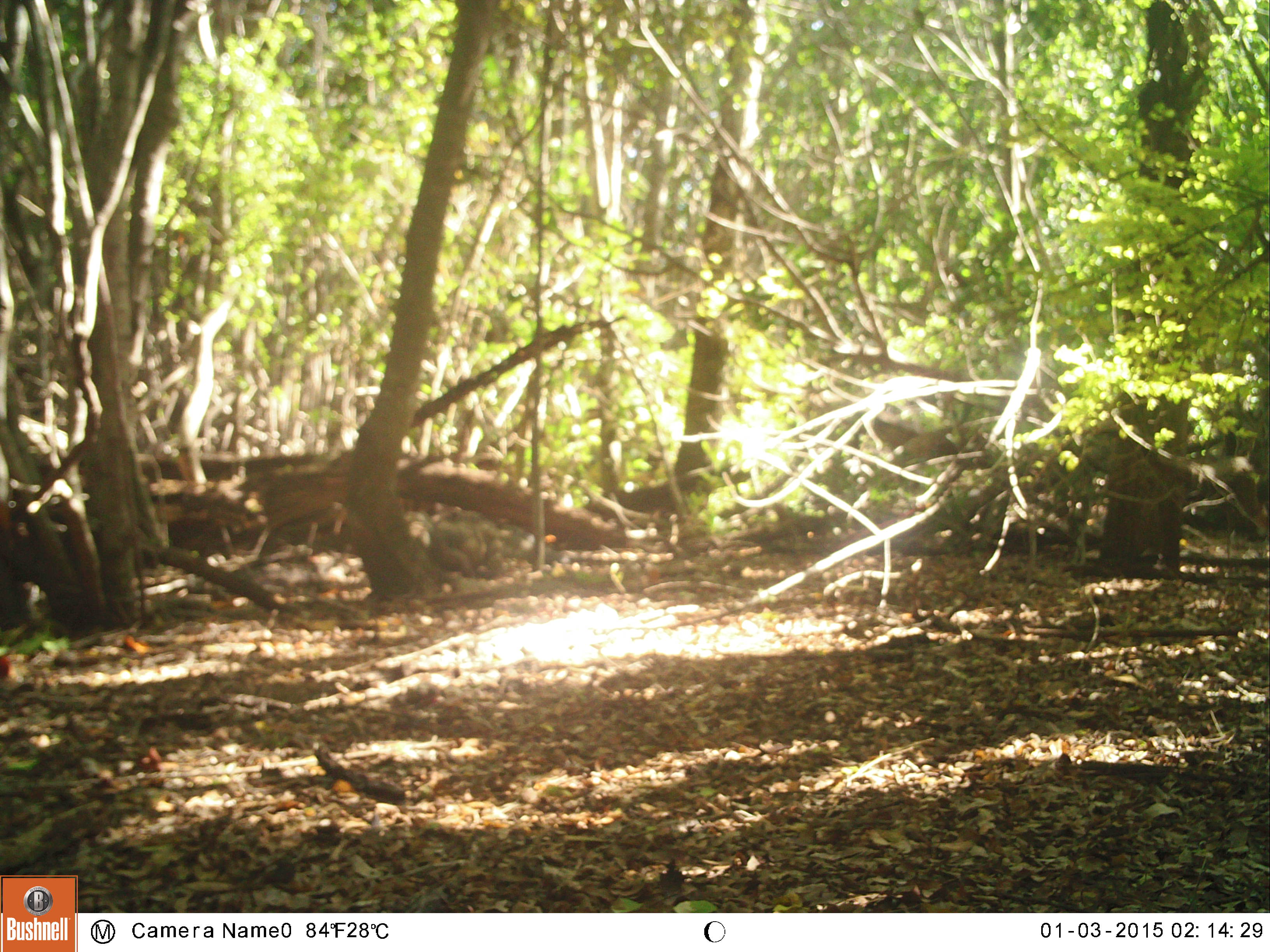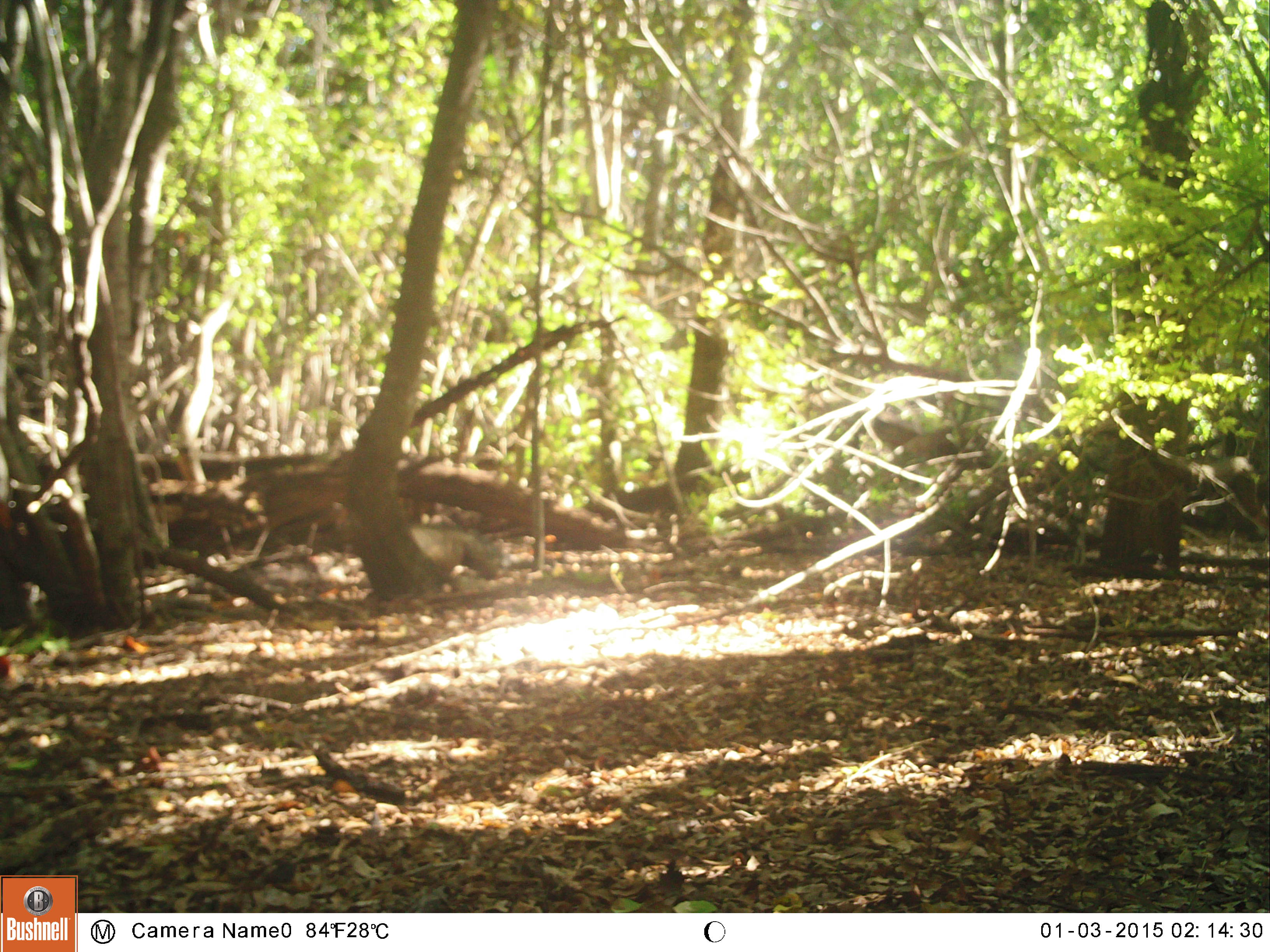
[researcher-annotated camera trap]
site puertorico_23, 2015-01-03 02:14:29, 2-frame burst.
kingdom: Animalia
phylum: Chordata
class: Reptilia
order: Squamata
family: Iguanidae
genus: Iguana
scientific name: Iguana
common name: typical iguanas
Iguana (typical iguanas).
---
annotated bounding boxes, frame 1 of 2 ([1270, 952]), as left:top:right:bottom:
iguana: 391:495:551:573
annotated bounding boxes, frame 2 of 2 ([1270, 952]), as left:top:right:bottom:
iguana: 413:523:517:583